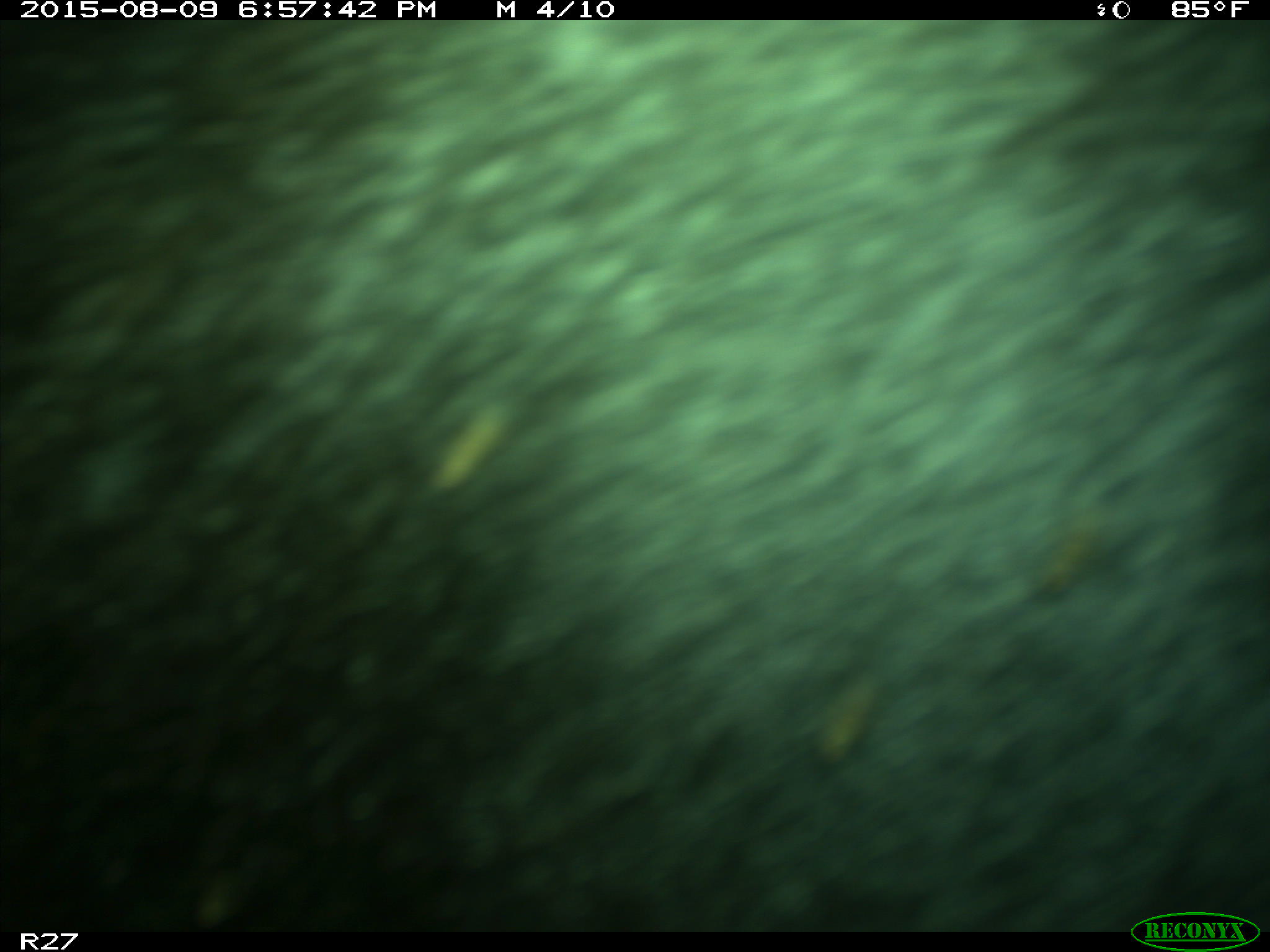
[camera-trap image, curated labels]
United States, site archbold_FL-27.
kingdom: Animalia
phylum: Chordata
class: Mammalia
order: Artiodactyla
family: Bovidae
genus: Bos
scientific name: Bos taurus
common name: domestic cow